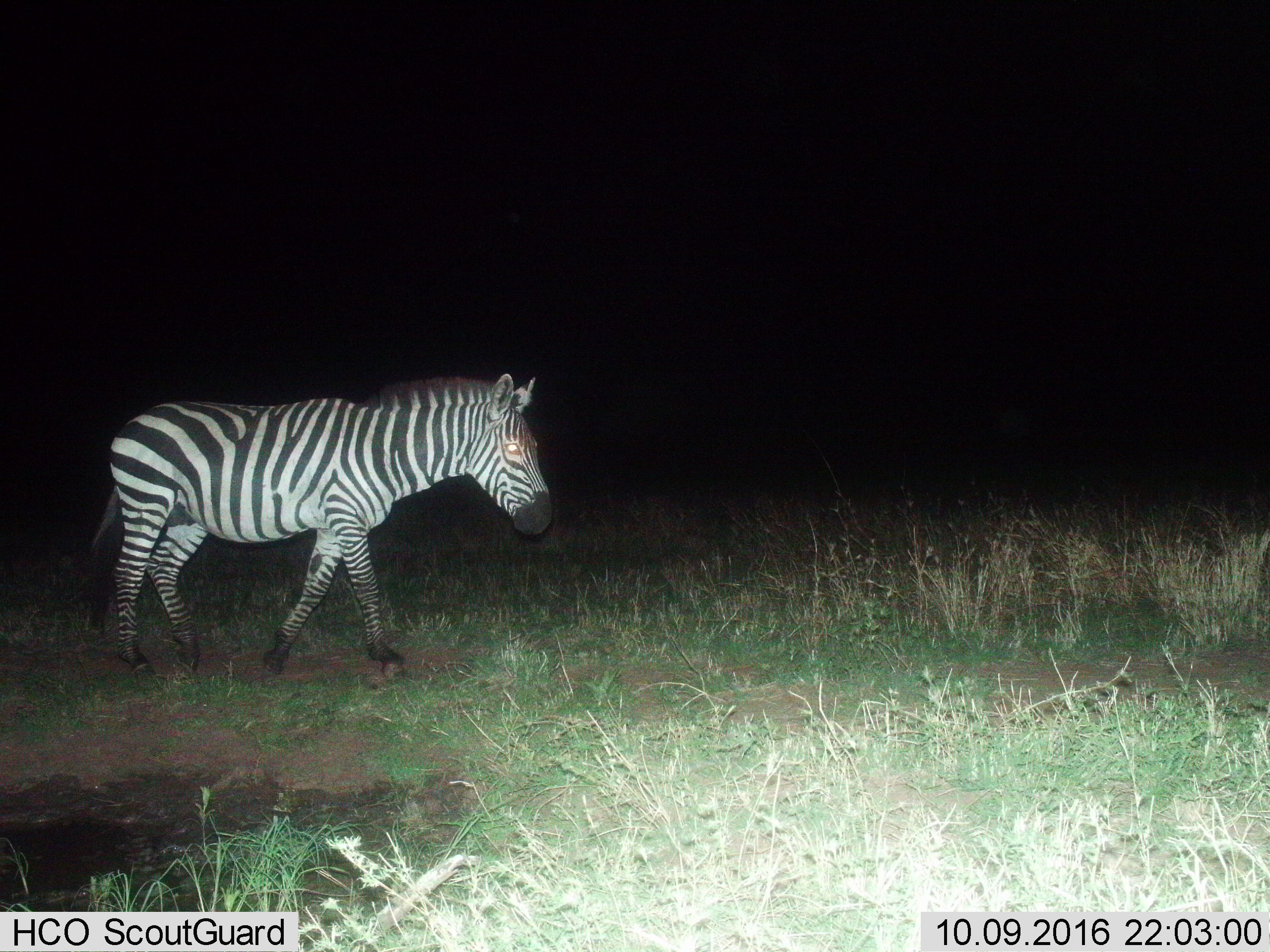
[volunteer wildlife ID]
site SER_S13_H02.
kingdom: Animalia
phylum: Chordata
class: Mammalia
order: Perissodactyla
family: Equidae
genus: Equus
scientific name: Equus quagga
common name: plains zebra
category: zebraplains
Zebraplains (plains zebra) (Equus quagga), count 1. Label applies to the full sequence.